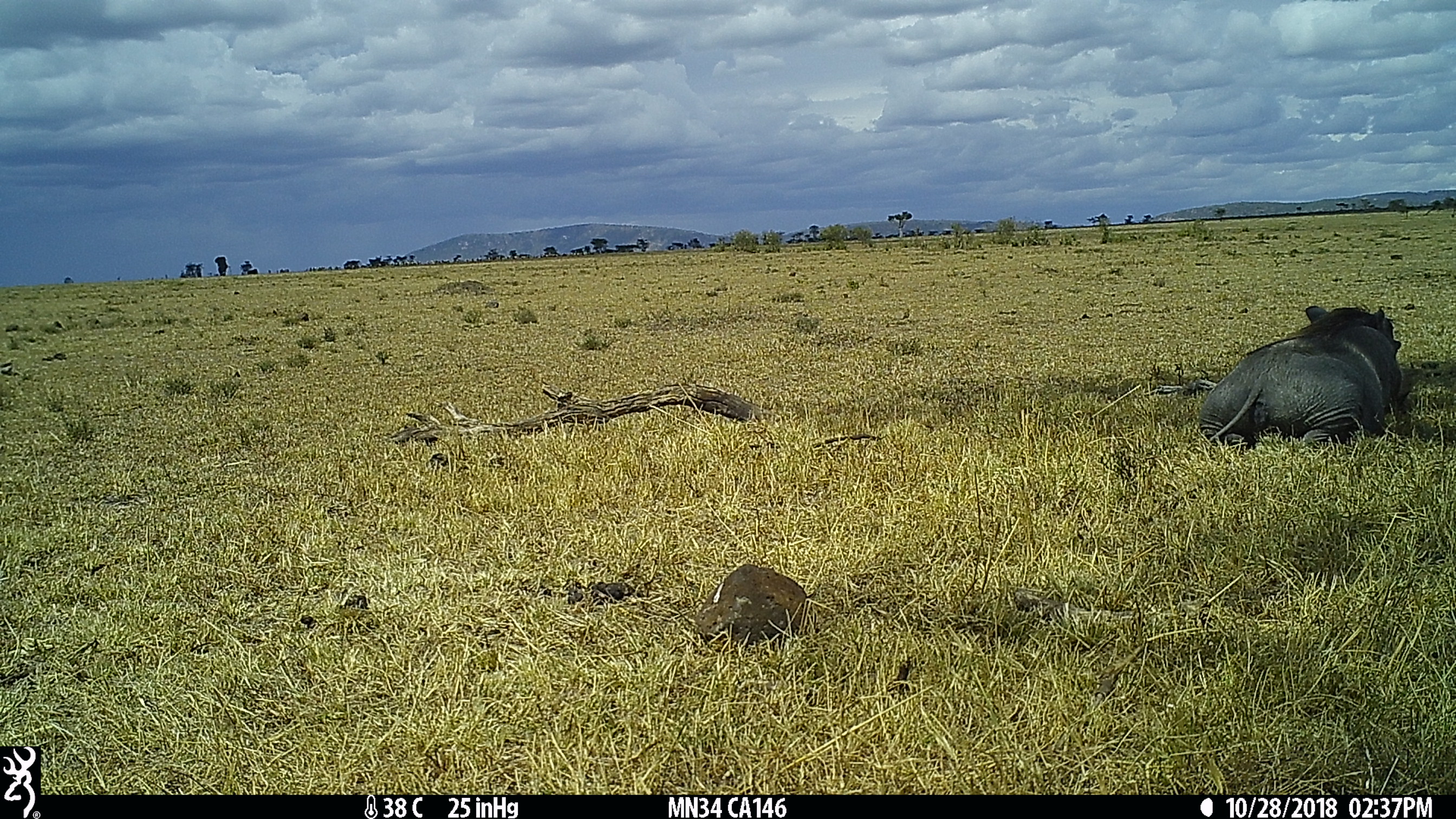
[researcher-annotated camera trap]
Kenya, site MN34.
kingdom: Animalia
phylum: Chordata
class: Mammalia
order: Artiodactyla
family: Suidae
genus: Phacochoerus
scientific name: Phacochoerus africanus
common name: common warthog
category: warthog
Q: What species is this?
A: Warthog (common warthog) (Phacochoerus africanus).